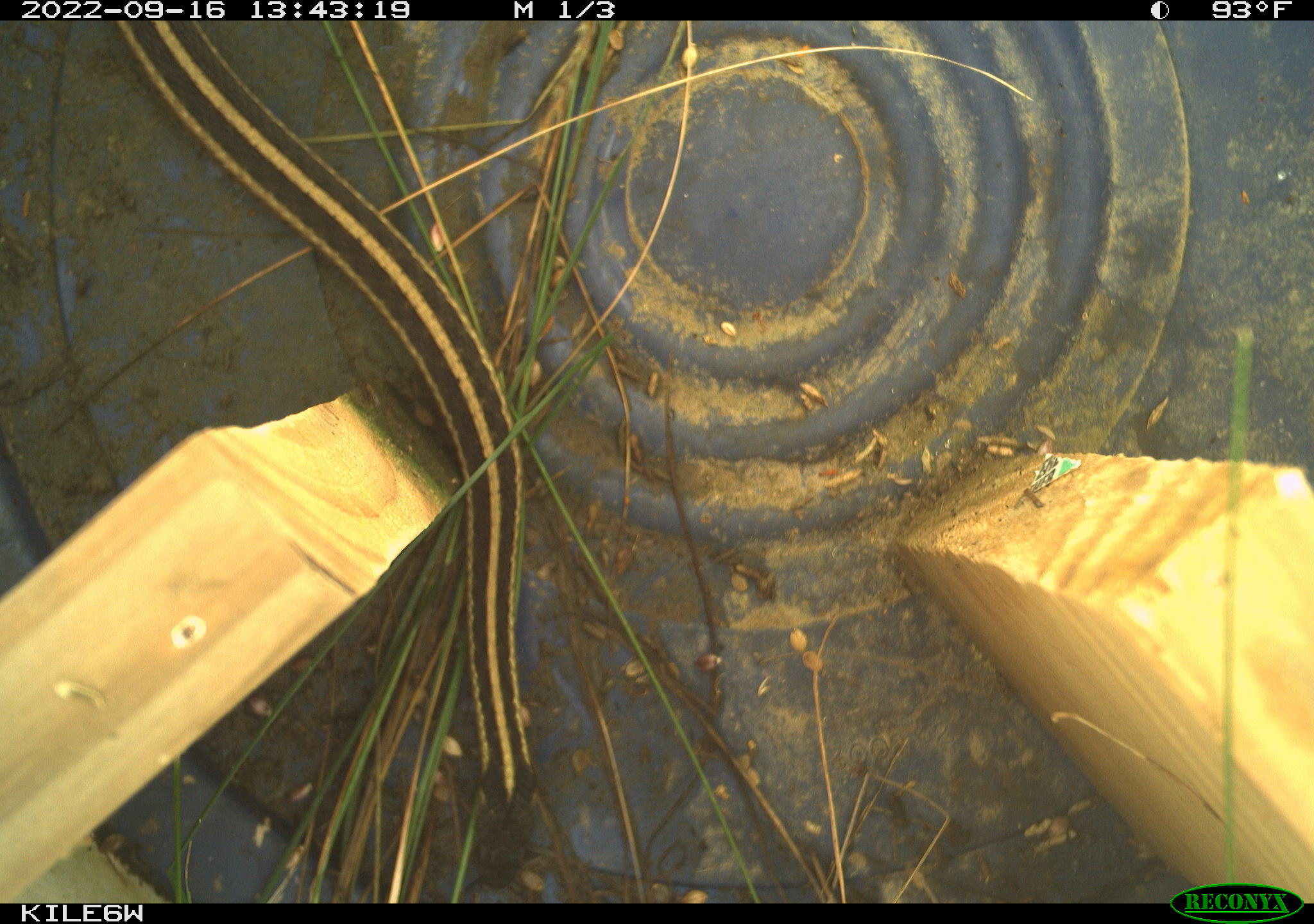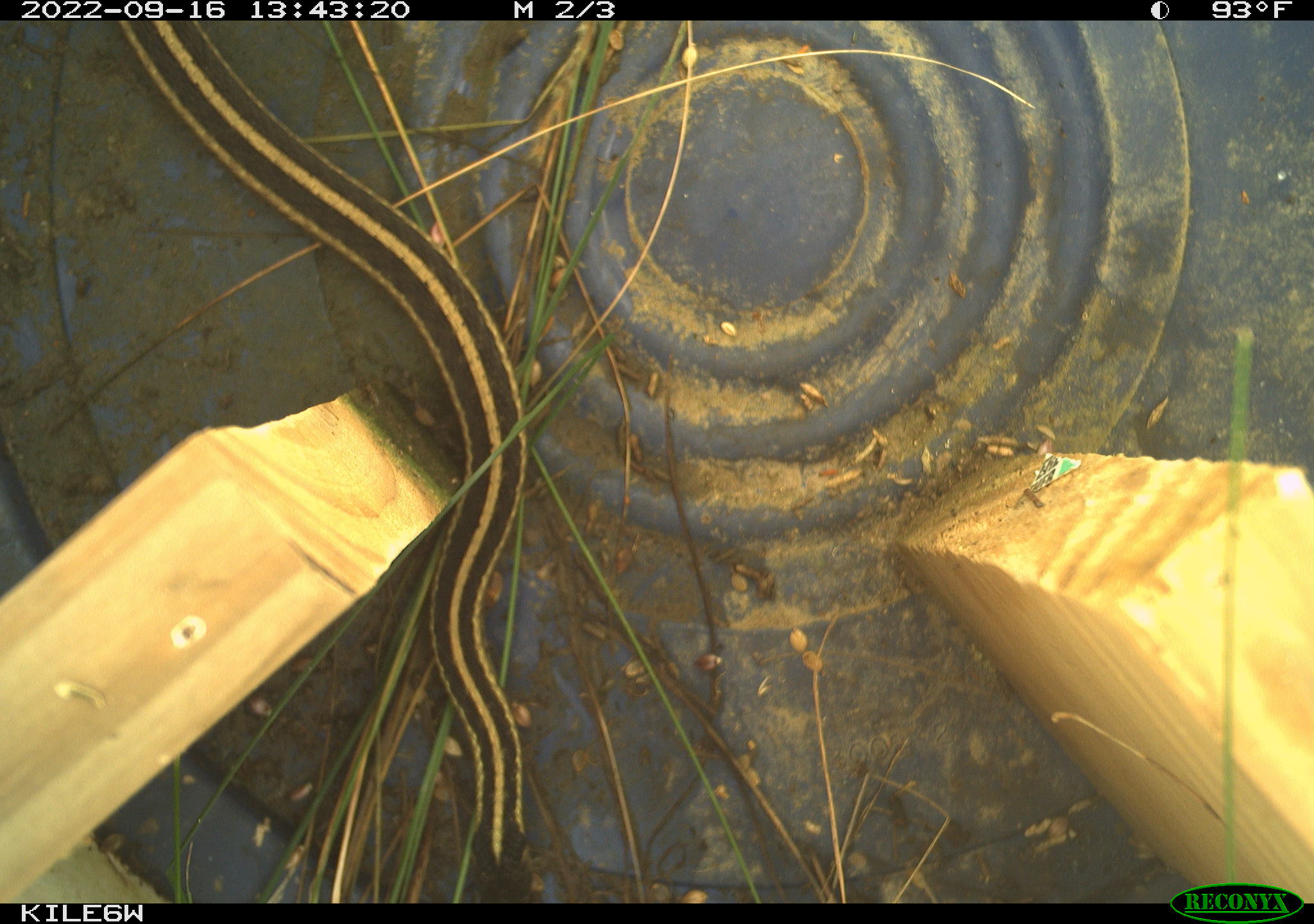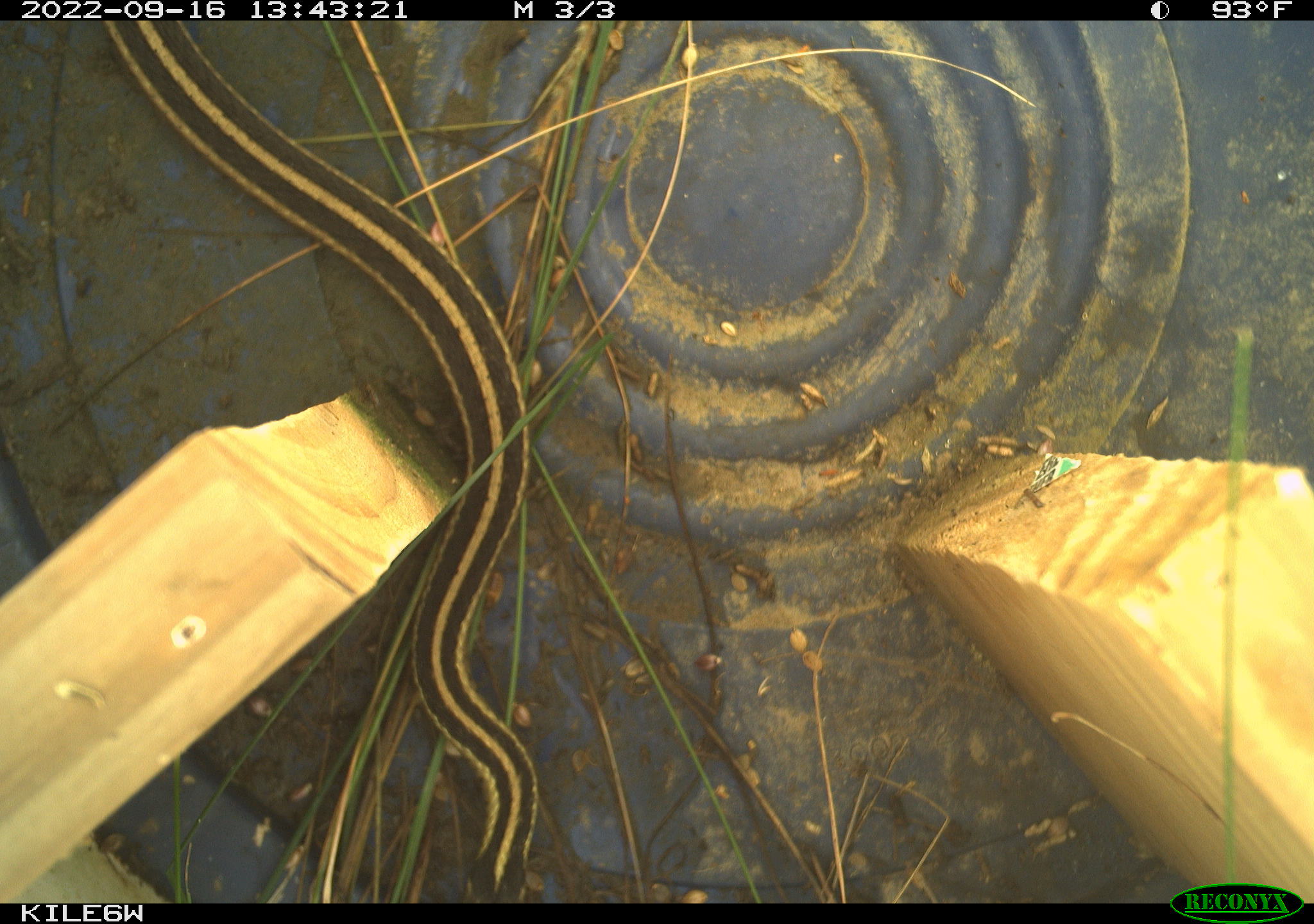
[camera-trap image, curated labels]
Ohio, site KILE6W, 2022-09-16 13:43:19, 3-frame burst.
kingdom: Animalia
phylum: Chordata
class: Reptilia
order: Squamata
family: Colubridae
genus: Thamnophis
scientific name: Thamnophis sirtalis sirtalis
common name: eastern gartersnake